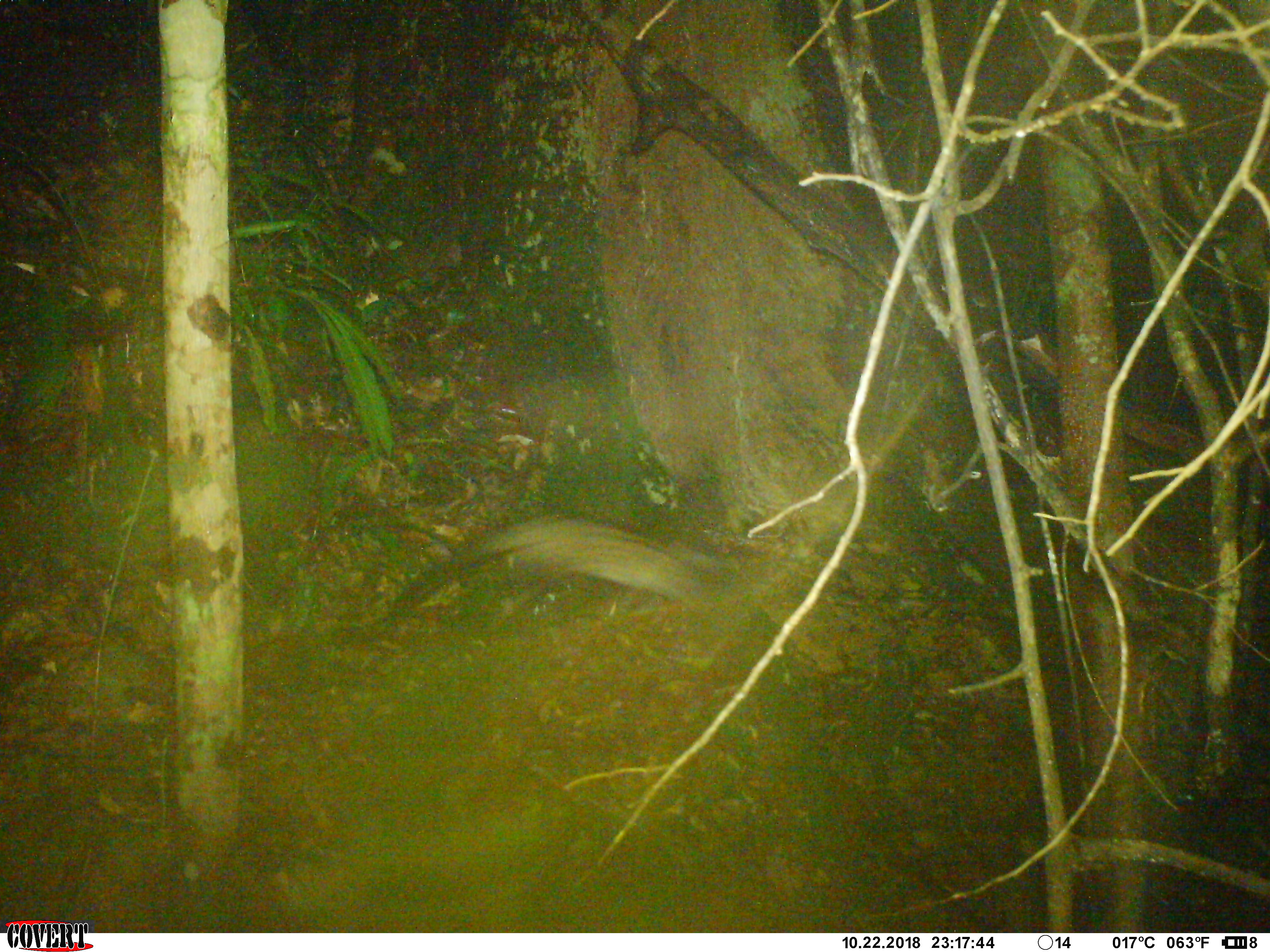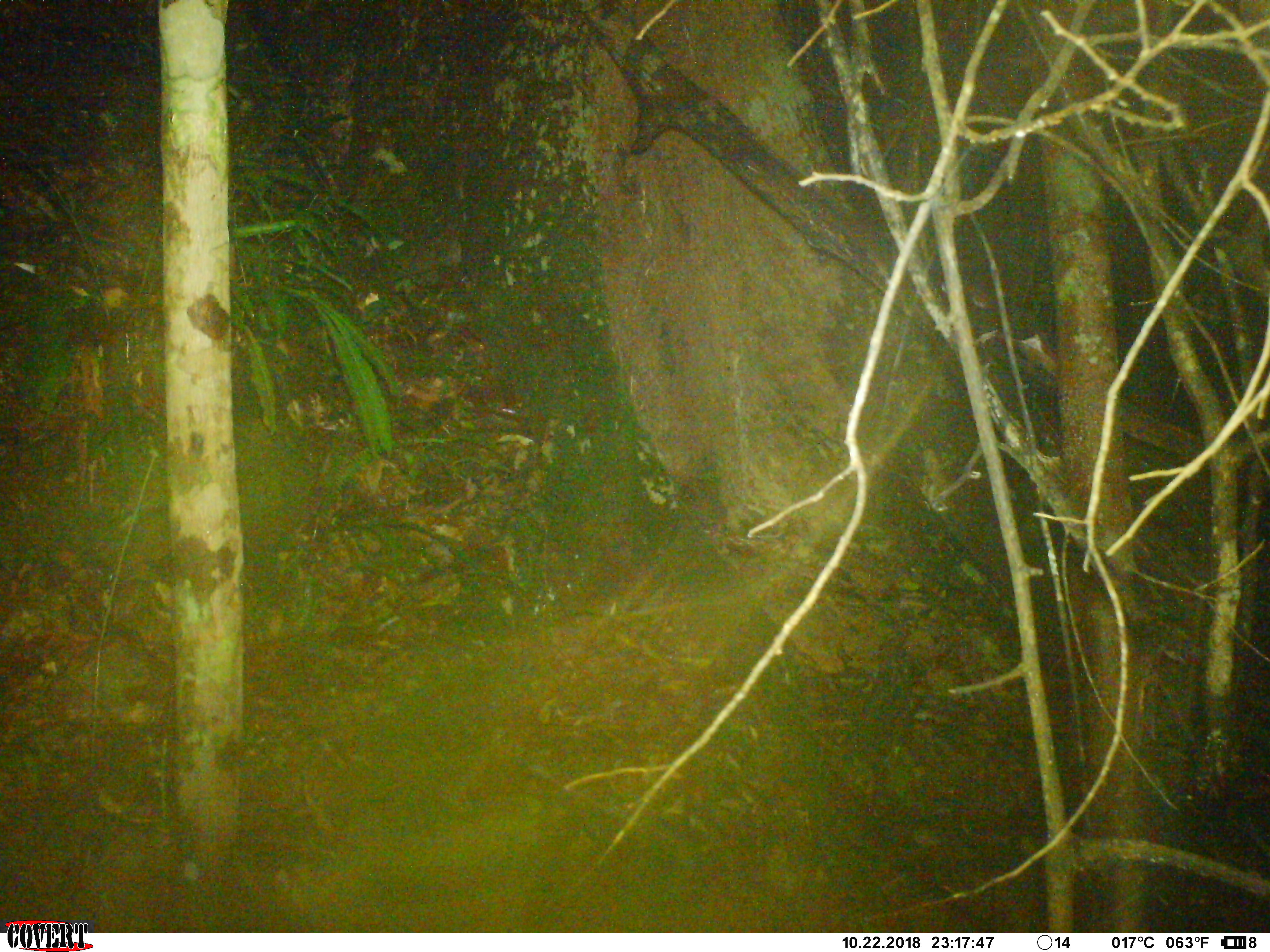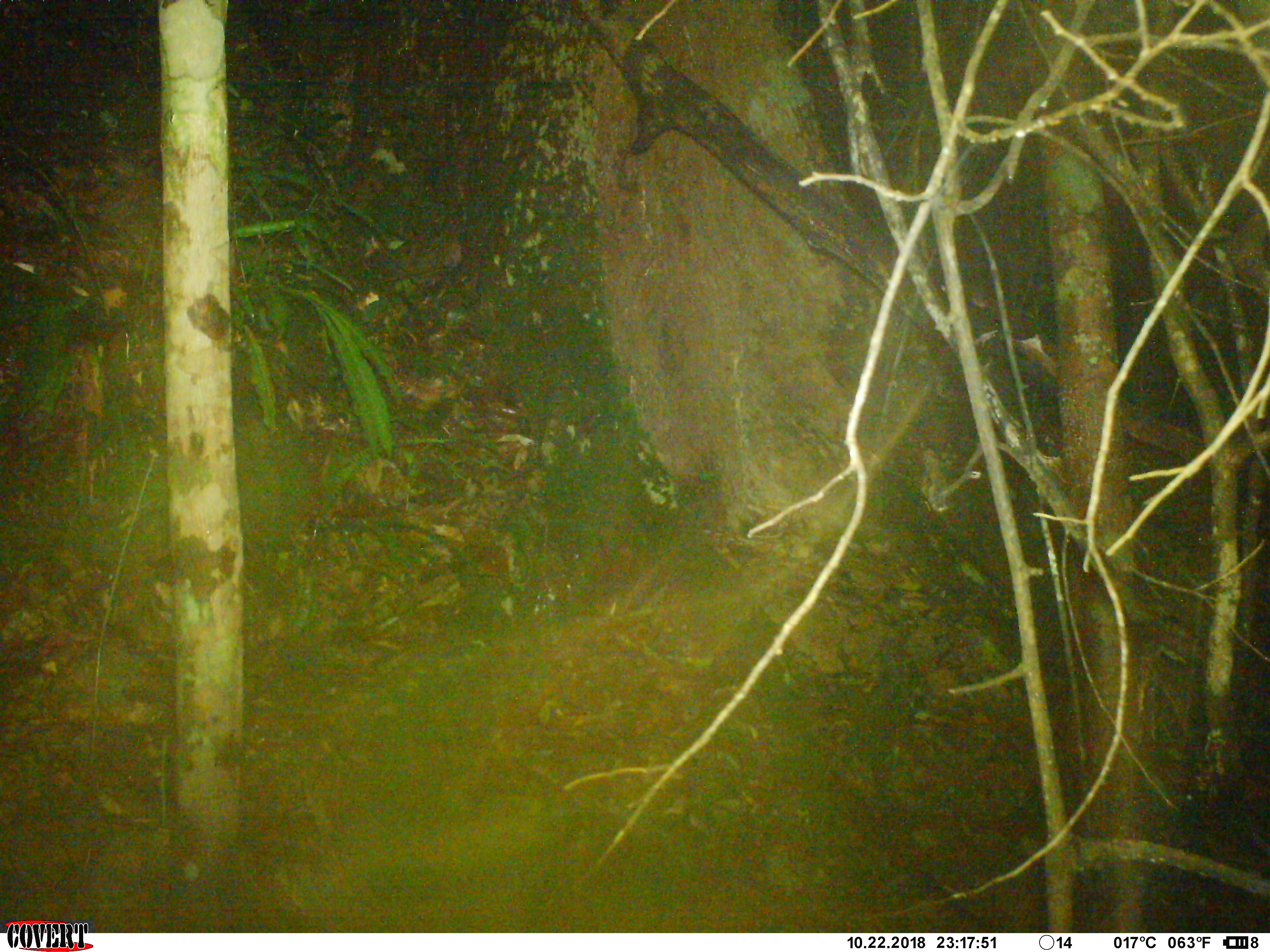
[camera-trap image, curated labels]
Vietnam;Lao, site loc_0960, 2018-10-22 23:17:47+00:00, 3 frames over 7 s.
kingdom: Animalia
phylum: Chordata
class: Mammalia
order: Carnivora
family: Viverridae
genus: Paradoxurus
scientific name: Paradoxurus hermaphroditus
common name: common palm civet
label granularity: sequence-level